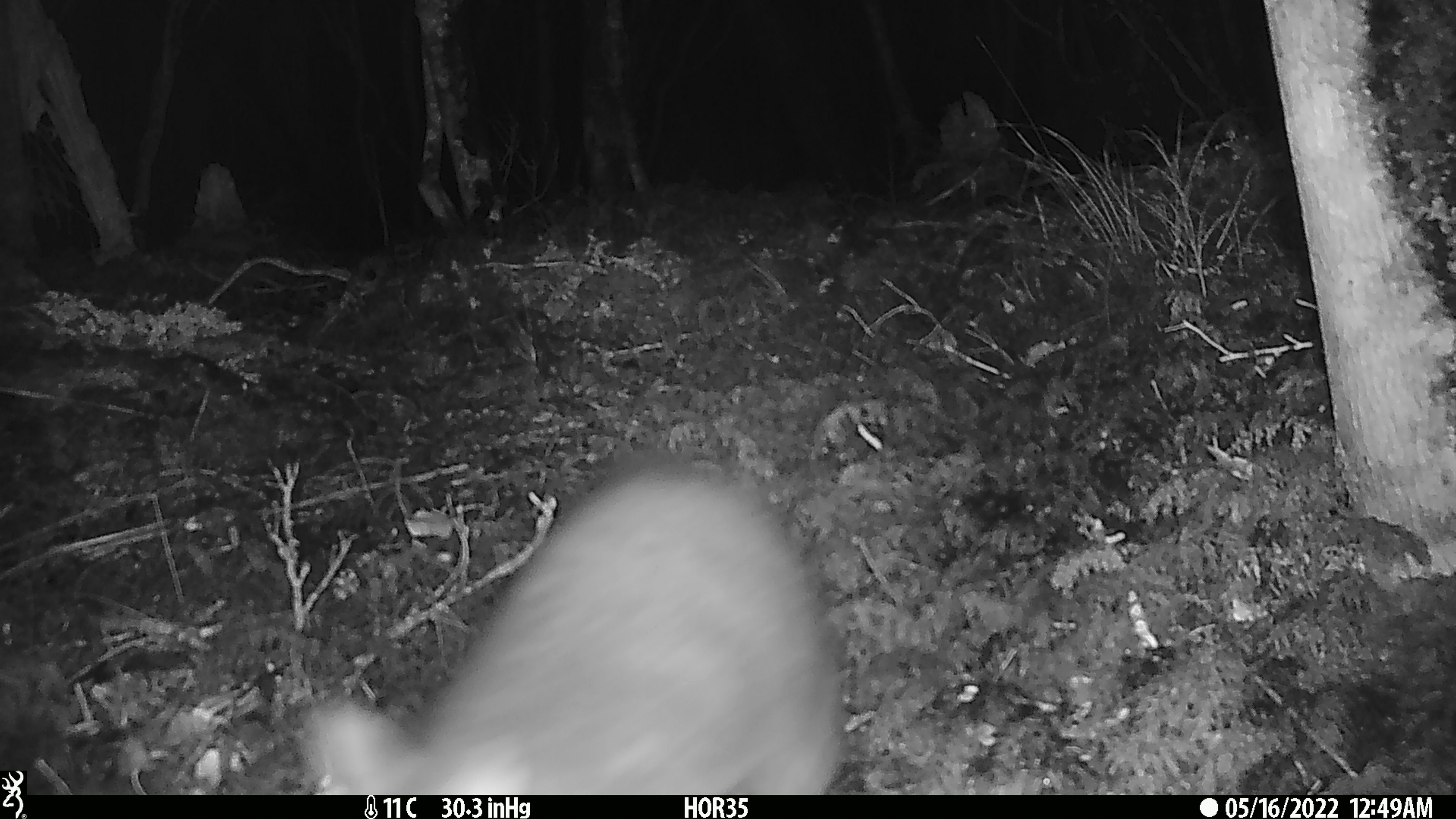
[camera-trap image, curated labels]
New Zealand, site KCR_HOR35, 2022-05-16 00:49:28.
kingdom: Animalia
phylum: Chordata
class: Mammalia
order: Diprotodontia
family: Phalangeridae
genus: Trichosurus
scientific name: Trichosurus vulpecula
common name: common brushtail possum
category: possum